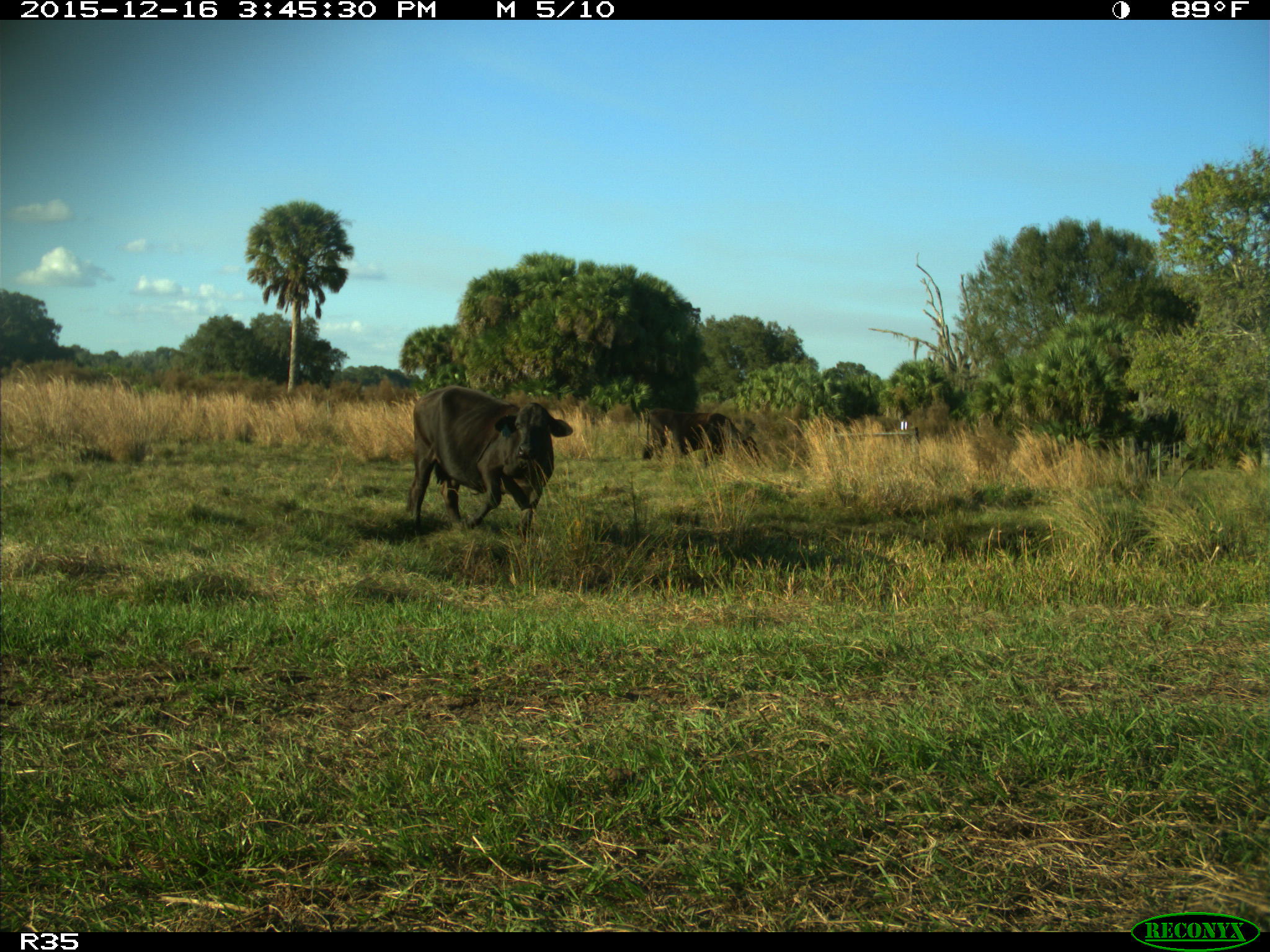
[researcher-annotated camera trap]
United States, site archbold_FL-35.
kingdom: Animalia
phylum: Chordata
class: Mammalia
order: Artiodactyla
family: Bovidae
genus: Bos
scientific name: Bos taurus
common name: domestic cow